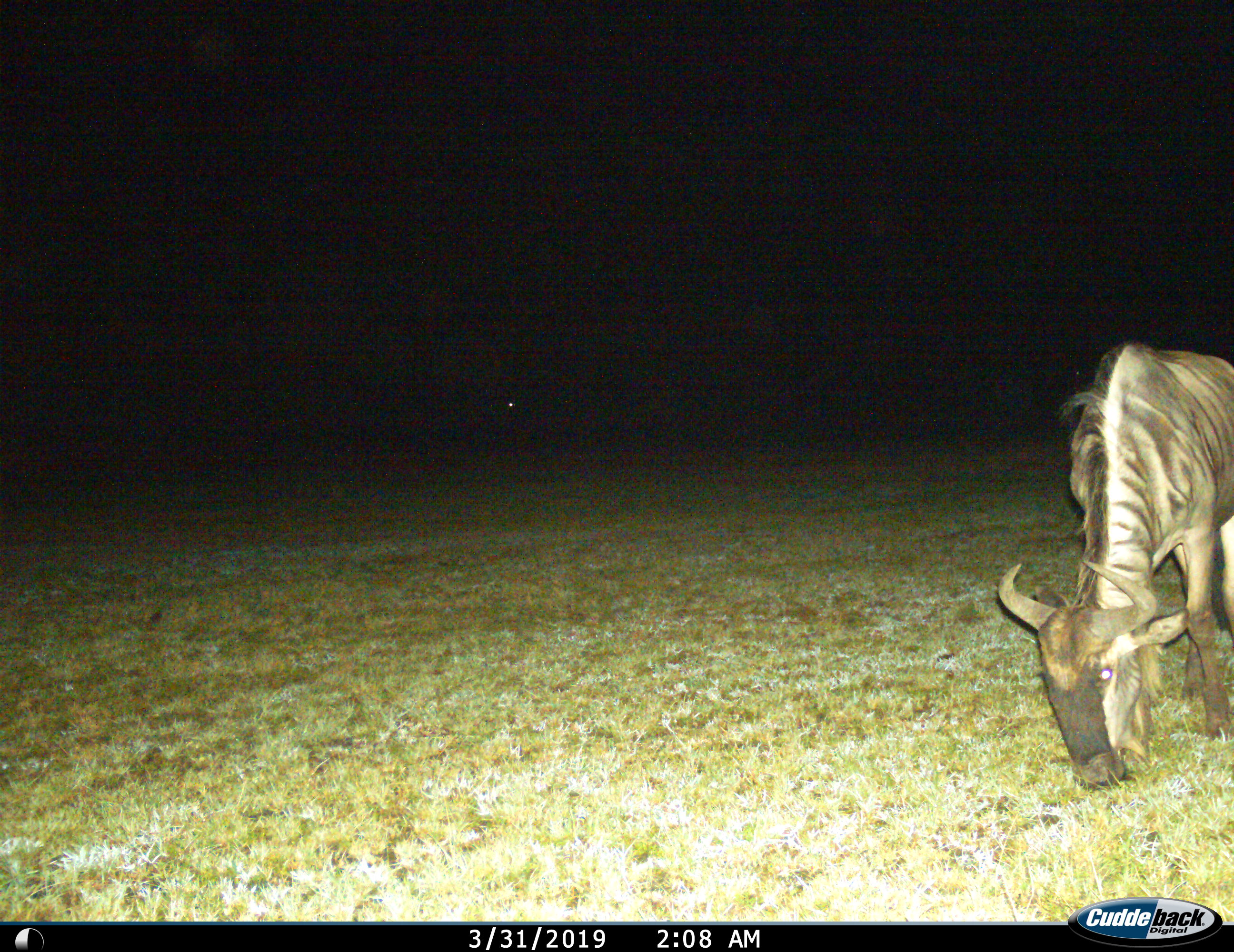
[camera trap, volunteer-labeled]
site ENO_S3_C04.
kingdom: Animalia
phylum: Chordata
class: Mammalia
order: Artiodactyla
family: Bovidae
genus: Connochaetes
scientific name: Connochaetes taurinus taurinus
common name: blue wildebeest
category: wildebeestblue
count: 1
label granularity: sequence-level